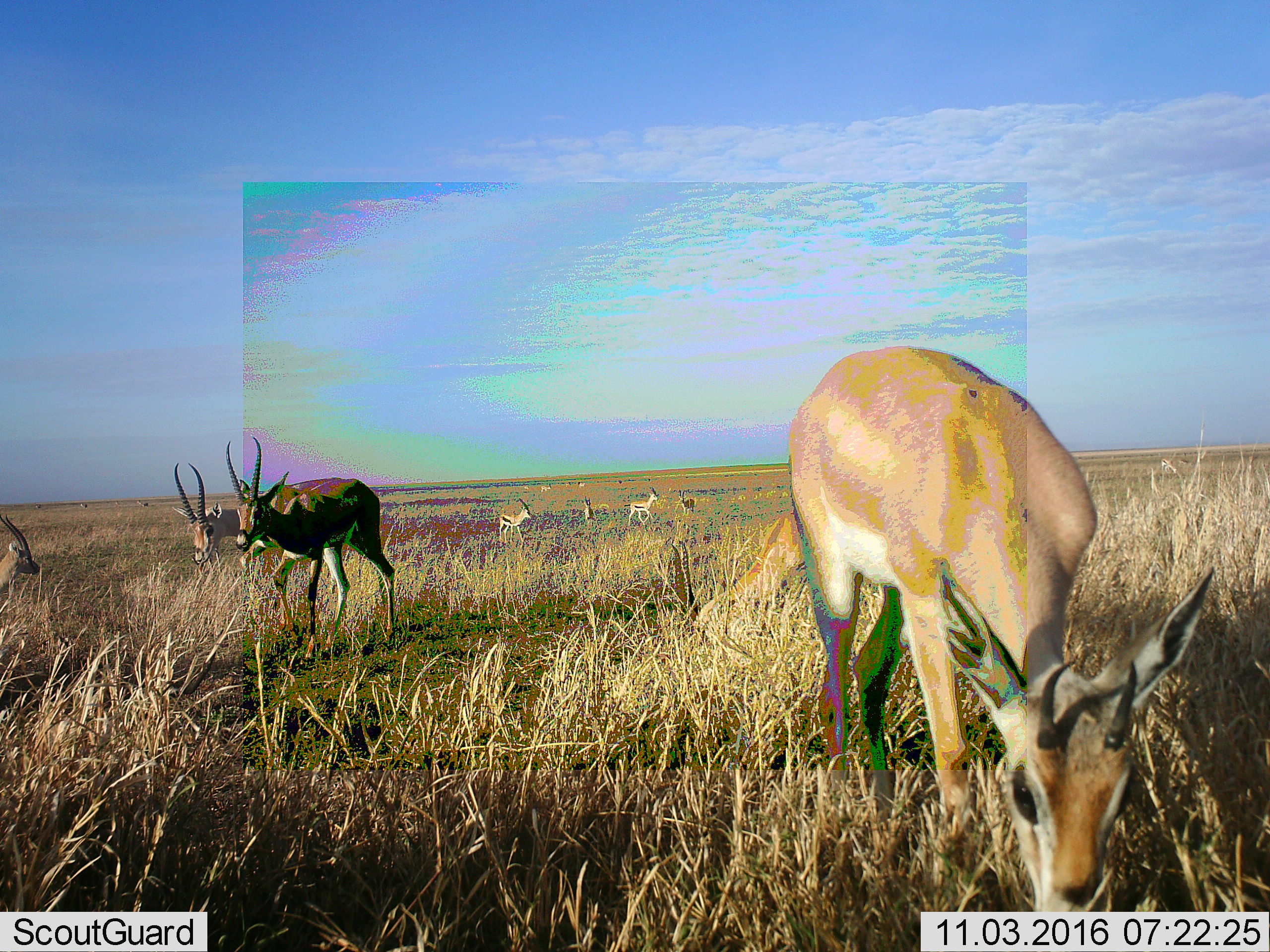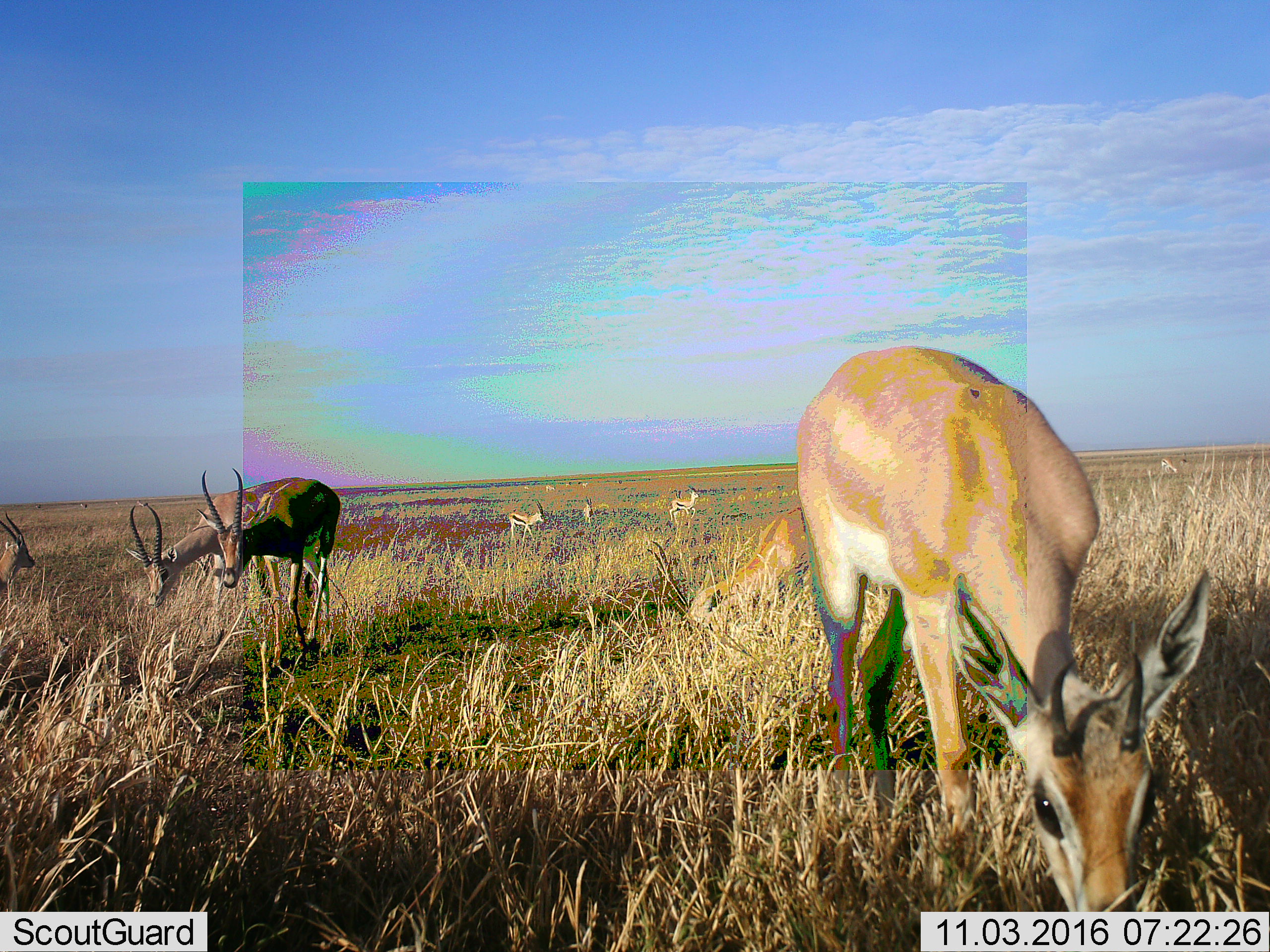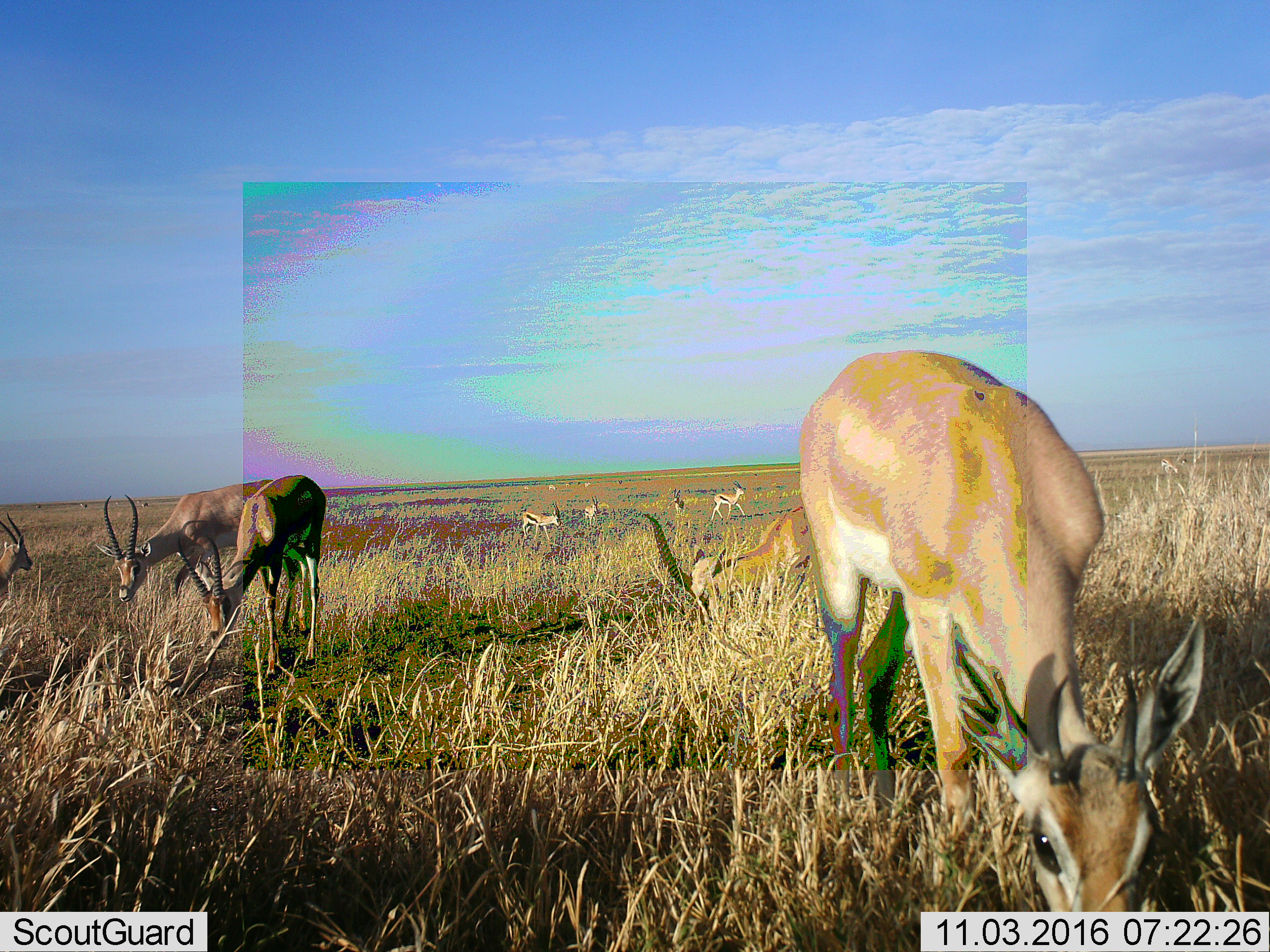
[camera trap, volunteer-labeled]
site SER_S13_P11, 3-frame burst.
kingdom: Animalia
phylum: Chordata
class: Mammalia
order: Artiodactyla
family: Bovidae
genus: Eudorcas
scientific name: Eudorcas thomsonii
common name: thomson's gazelle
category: gazellethomsons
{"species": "gazellethomsons (thomson's gazelle) (Eudorcas thomsonii)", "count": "11-50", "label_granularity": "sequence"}